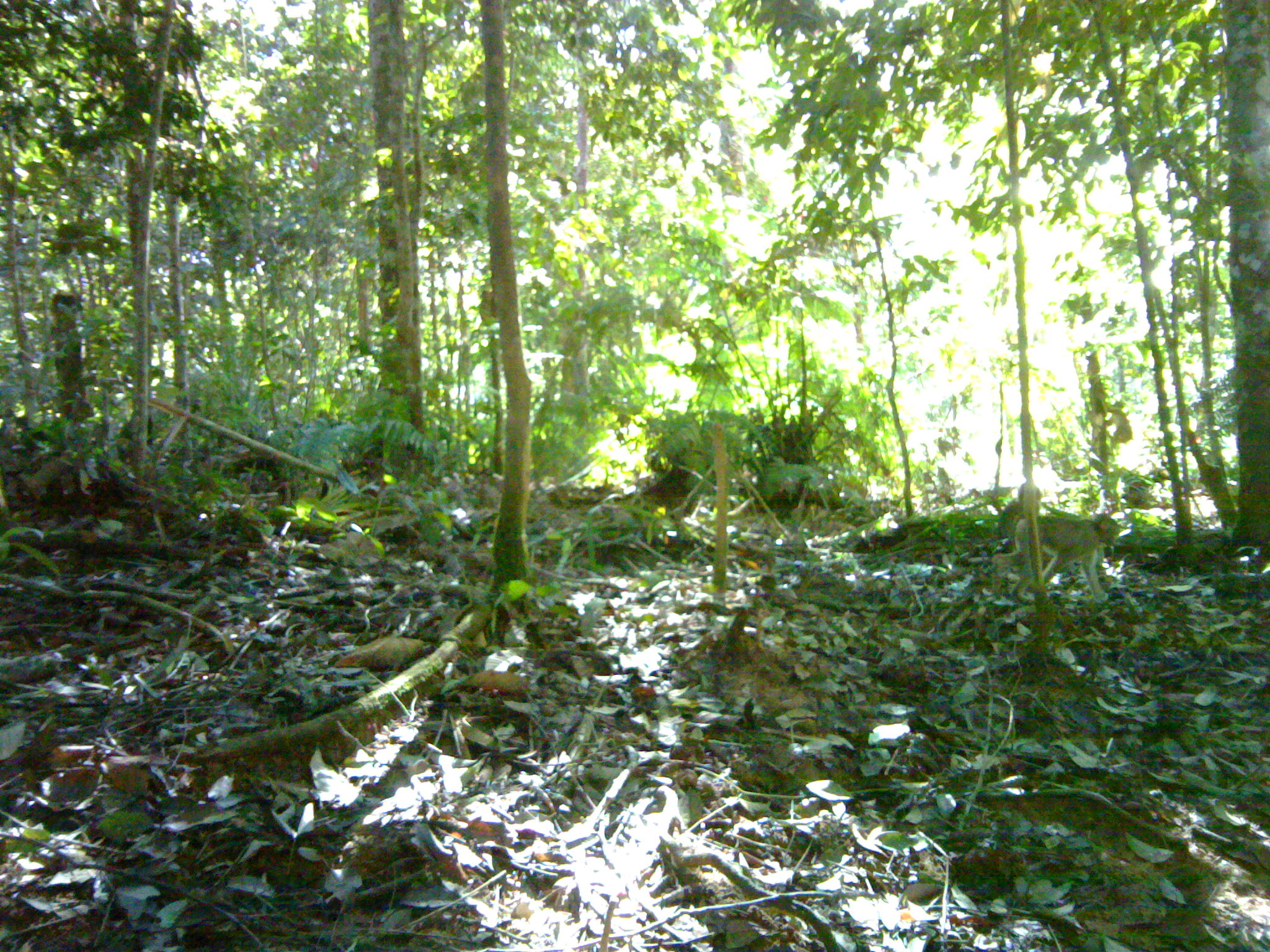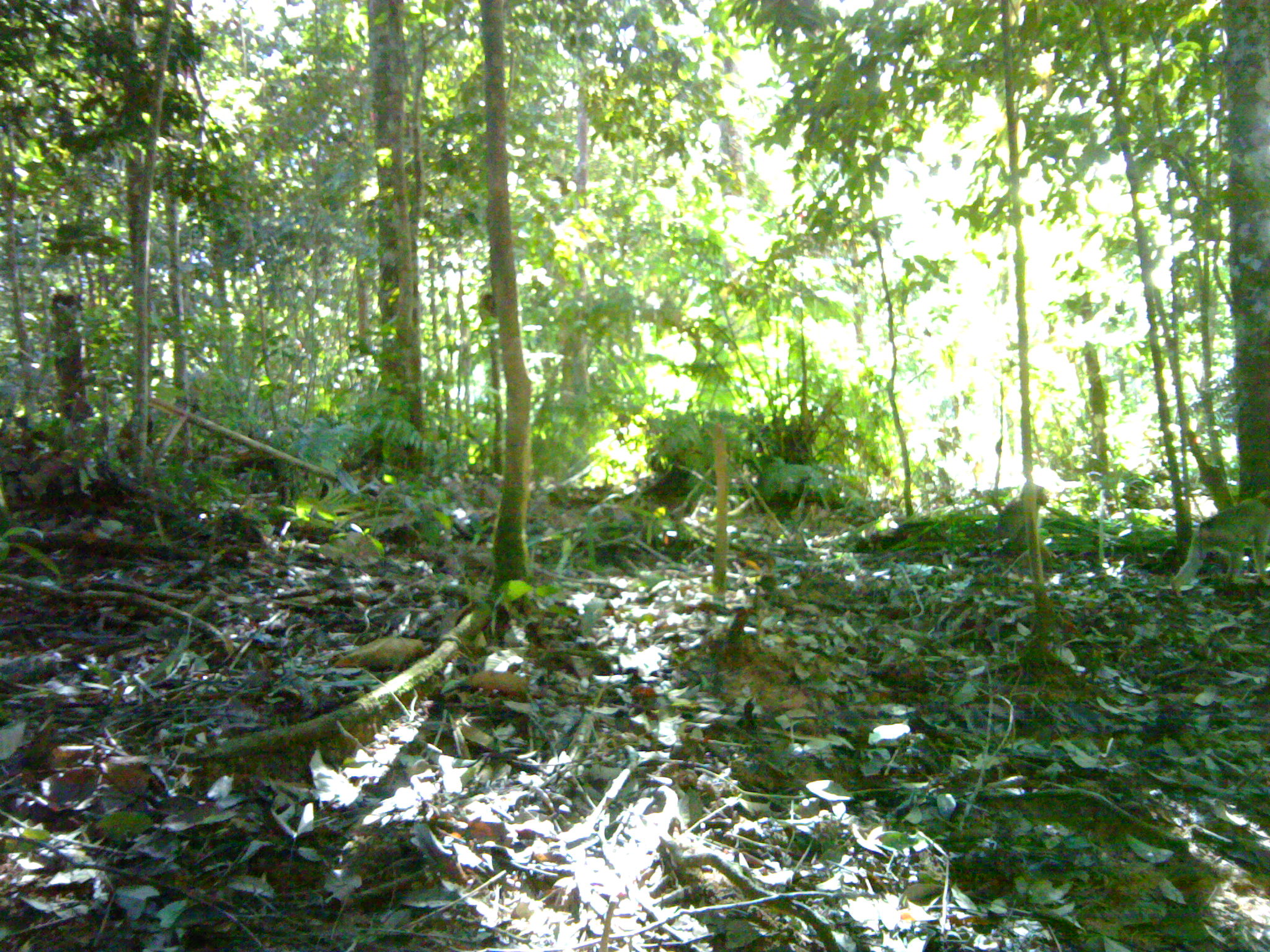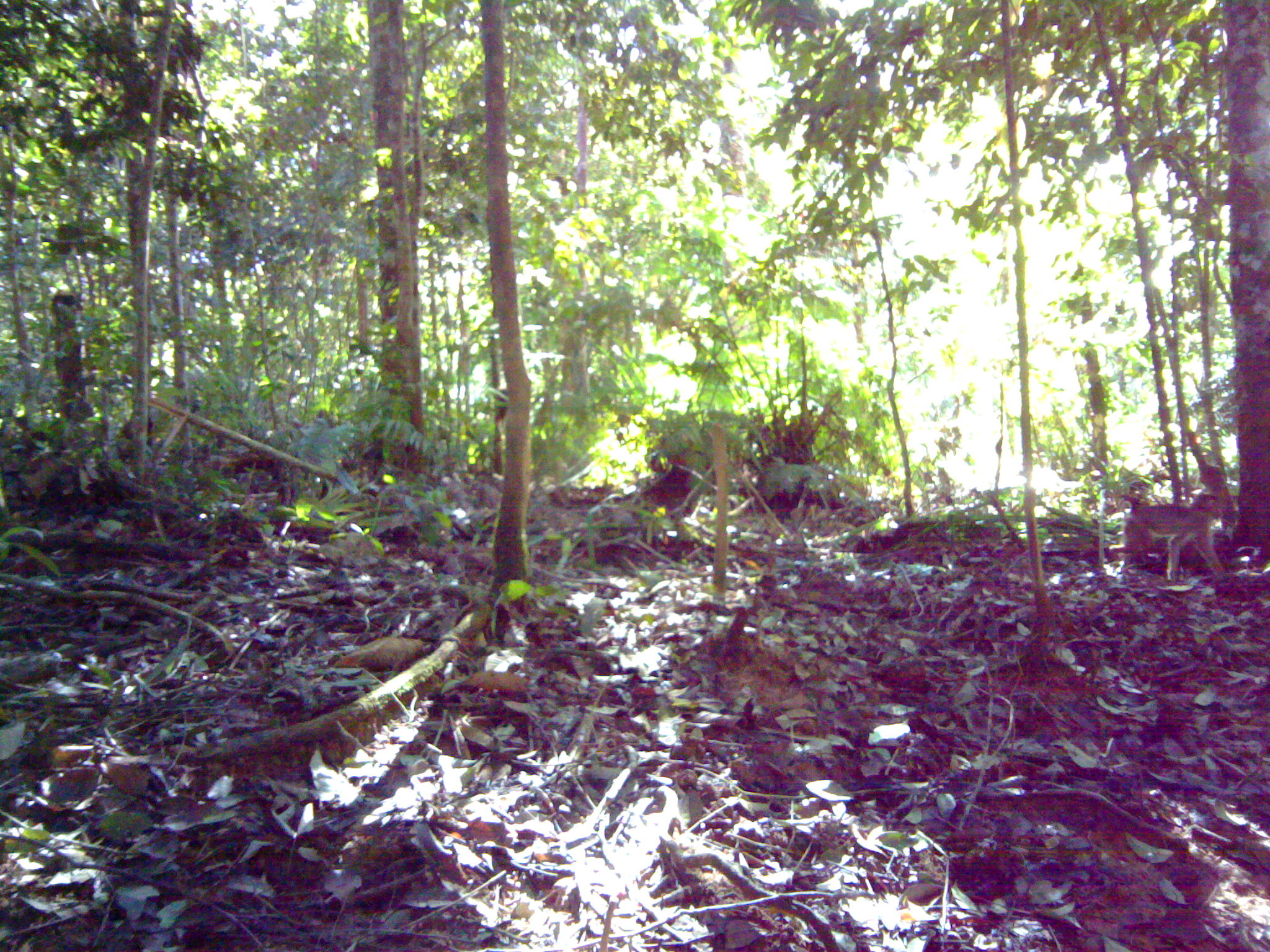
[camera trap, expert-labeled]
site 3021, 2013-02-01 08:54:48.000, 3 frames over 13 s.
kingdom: Animalia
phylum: Chordata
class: Mammalia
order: Primates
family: Cercopithecidae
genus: Macaca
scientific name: Macaca nemestrina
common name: southern pig-tailed macaque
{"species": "Macaca nemestrina (southern pig-tailed macaque)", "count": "4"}